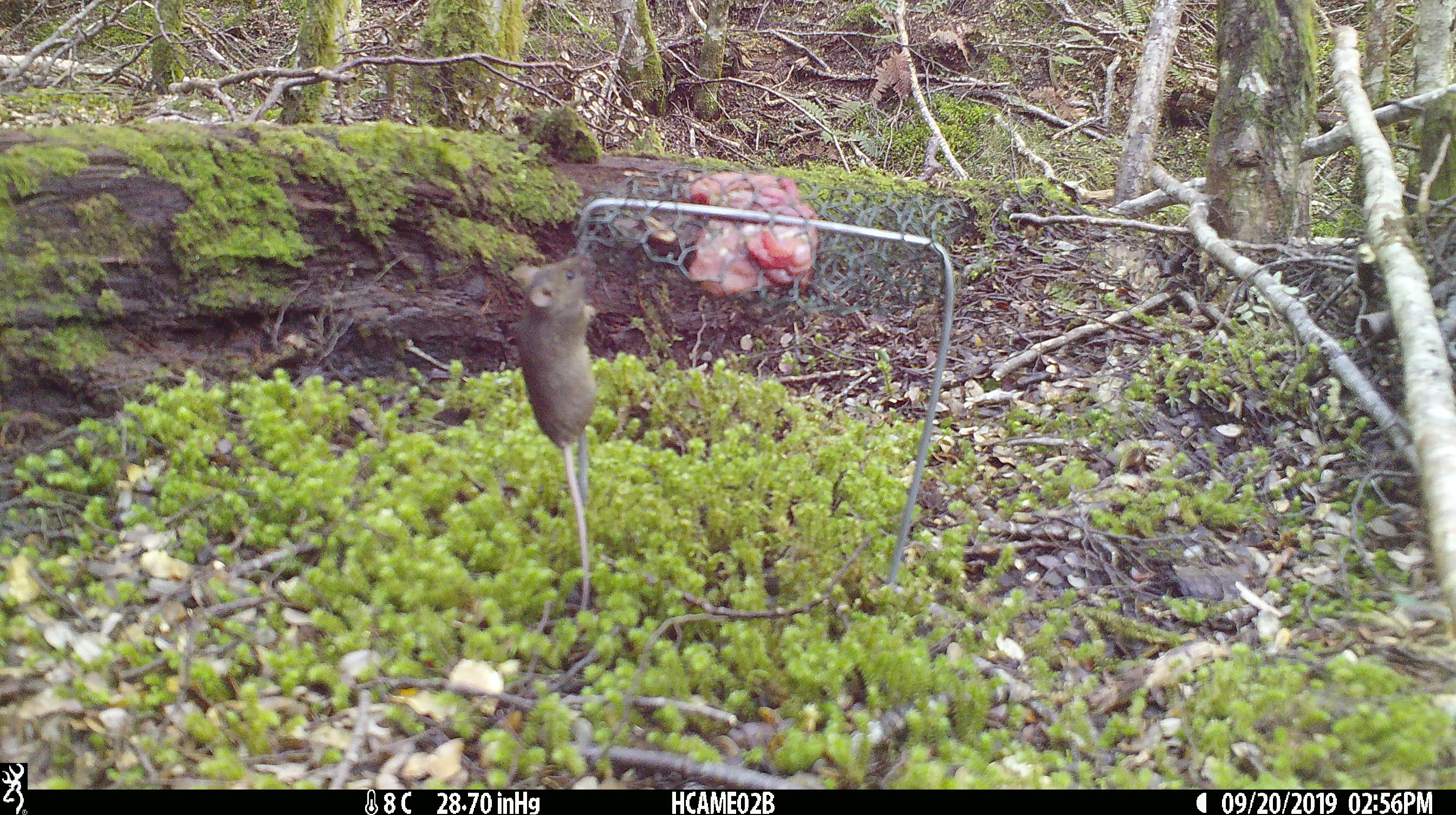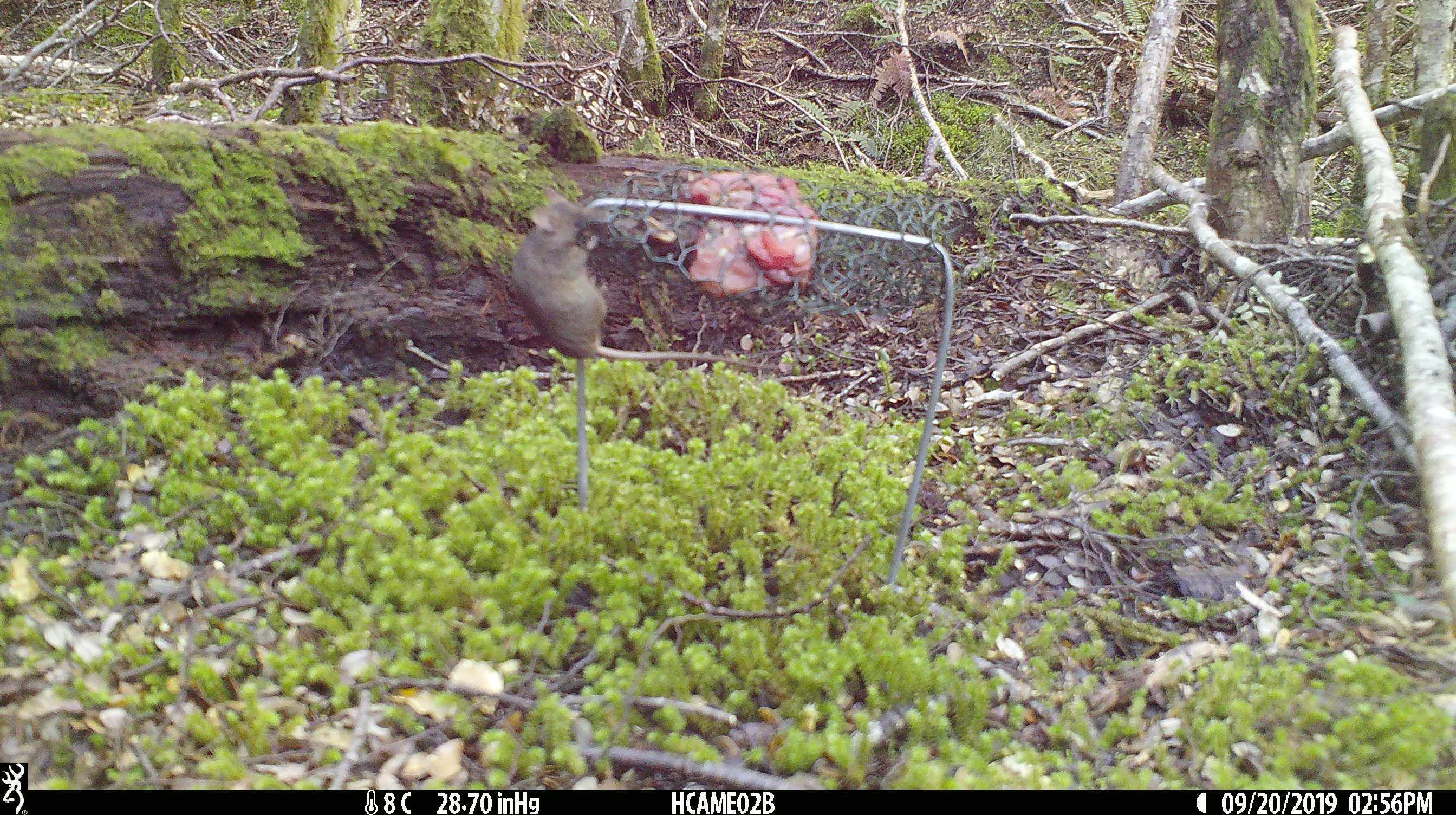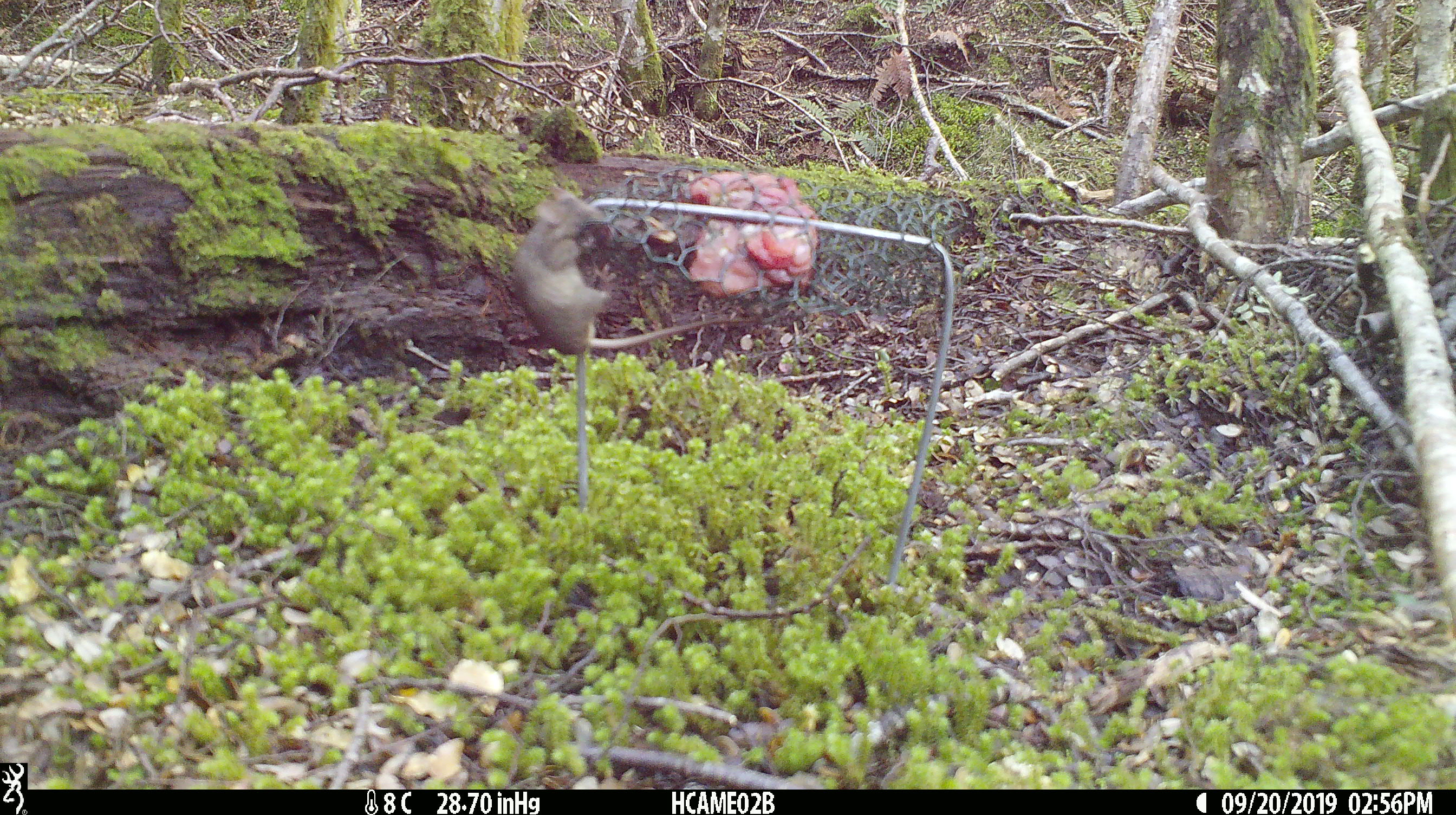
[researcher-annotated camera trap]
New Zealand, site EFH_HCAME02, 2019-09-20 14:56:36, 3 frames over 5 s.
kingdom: Animalia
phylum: Chordata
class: Mammalia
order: Rodentia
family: Muridae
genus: Mus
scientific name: Mus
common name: mouse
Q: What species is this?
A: Mouse (Mus).